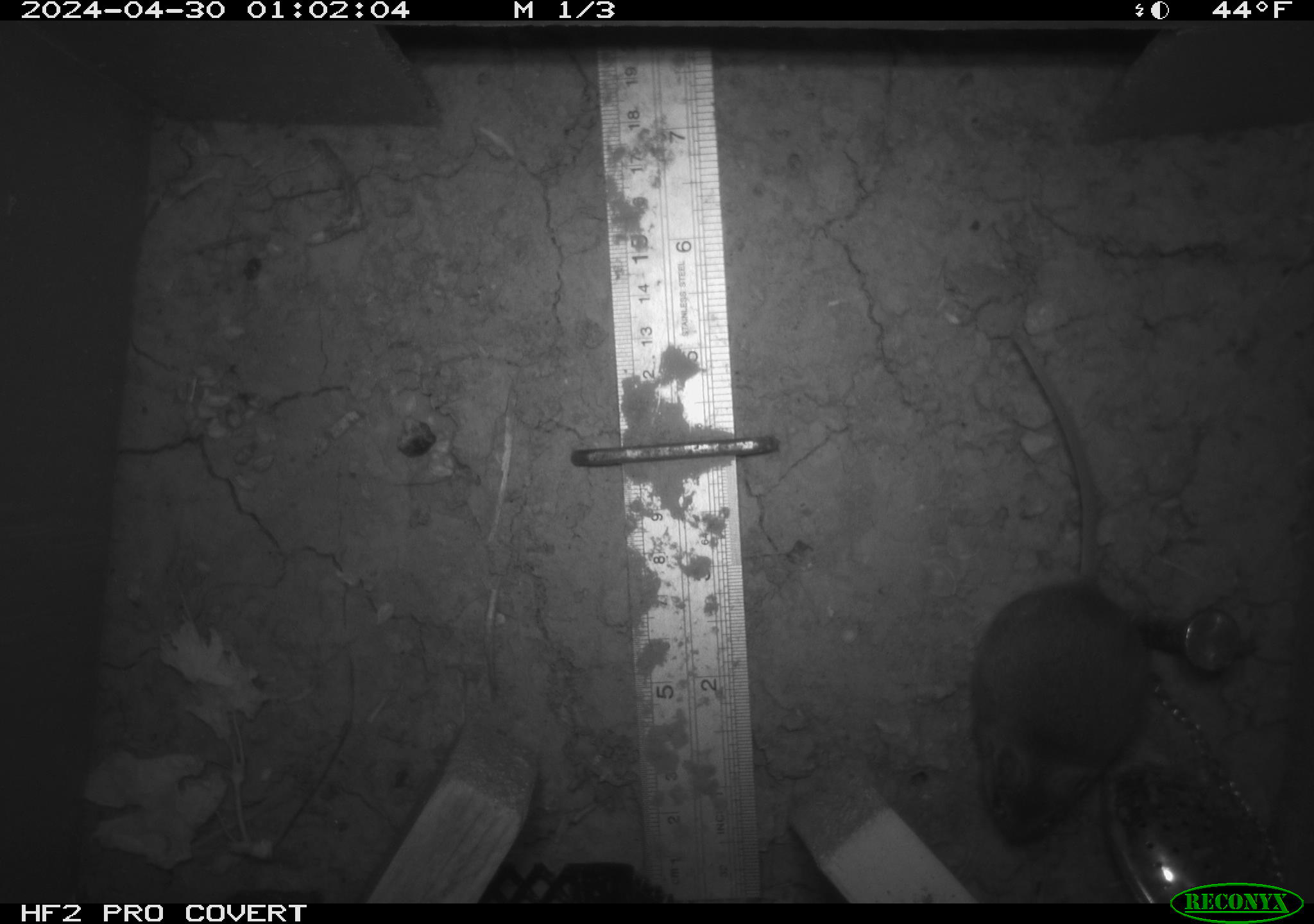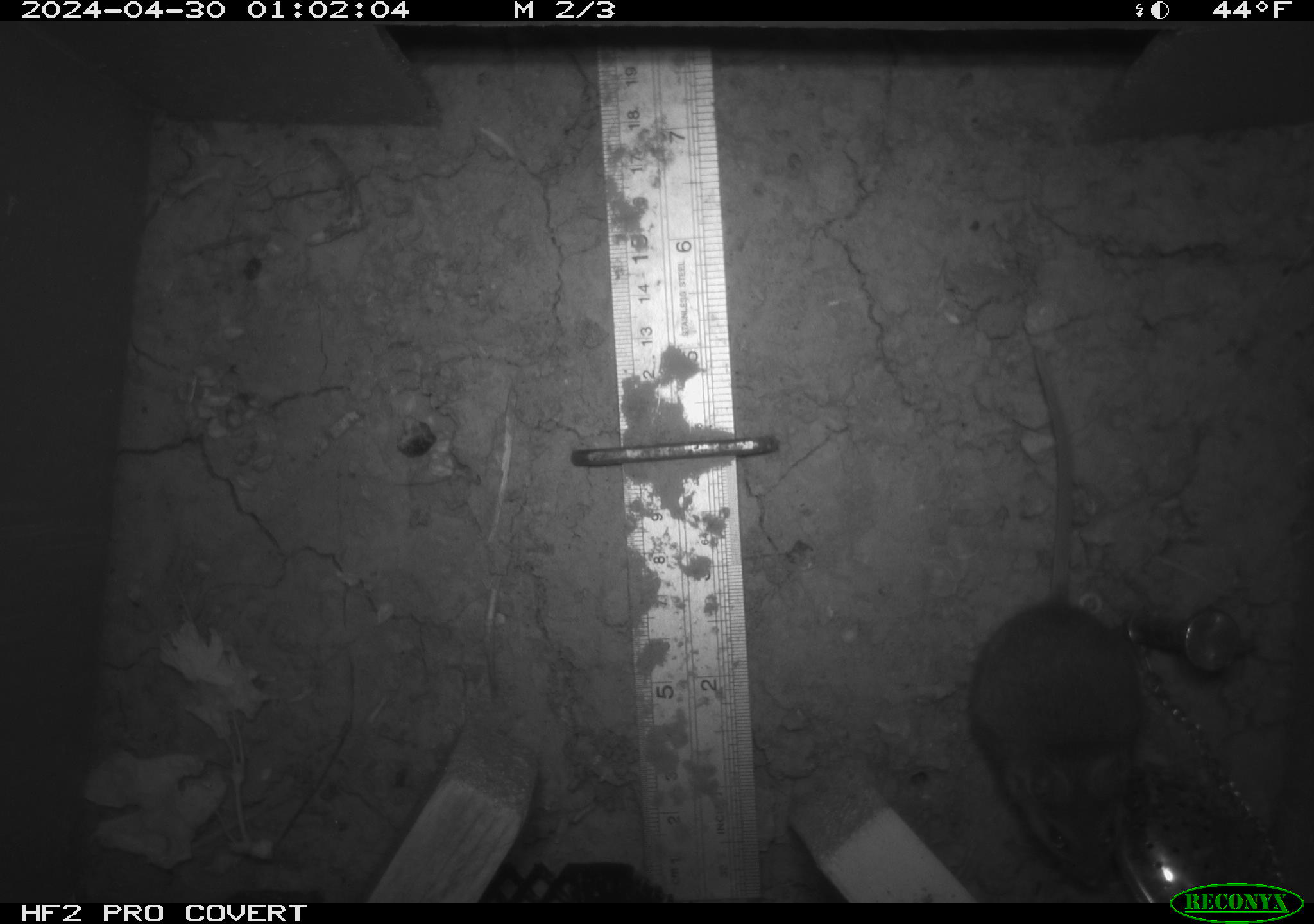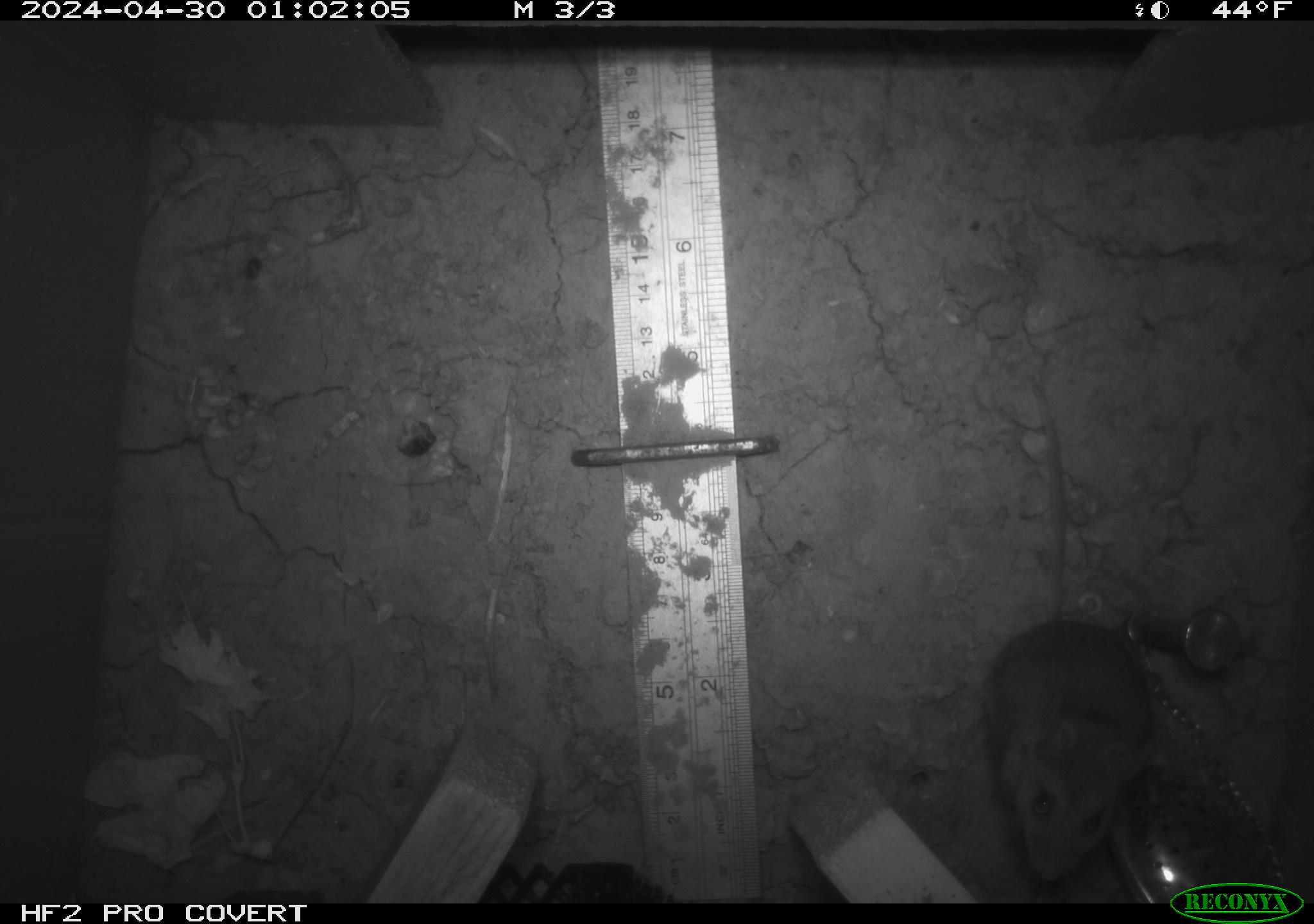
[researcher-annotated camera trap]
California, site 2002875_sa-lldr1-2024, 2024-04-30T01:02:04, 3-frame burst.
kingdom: Animalia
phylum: Chordata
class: Mammalia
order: Rodentia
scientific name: Rodentia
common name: mouse species